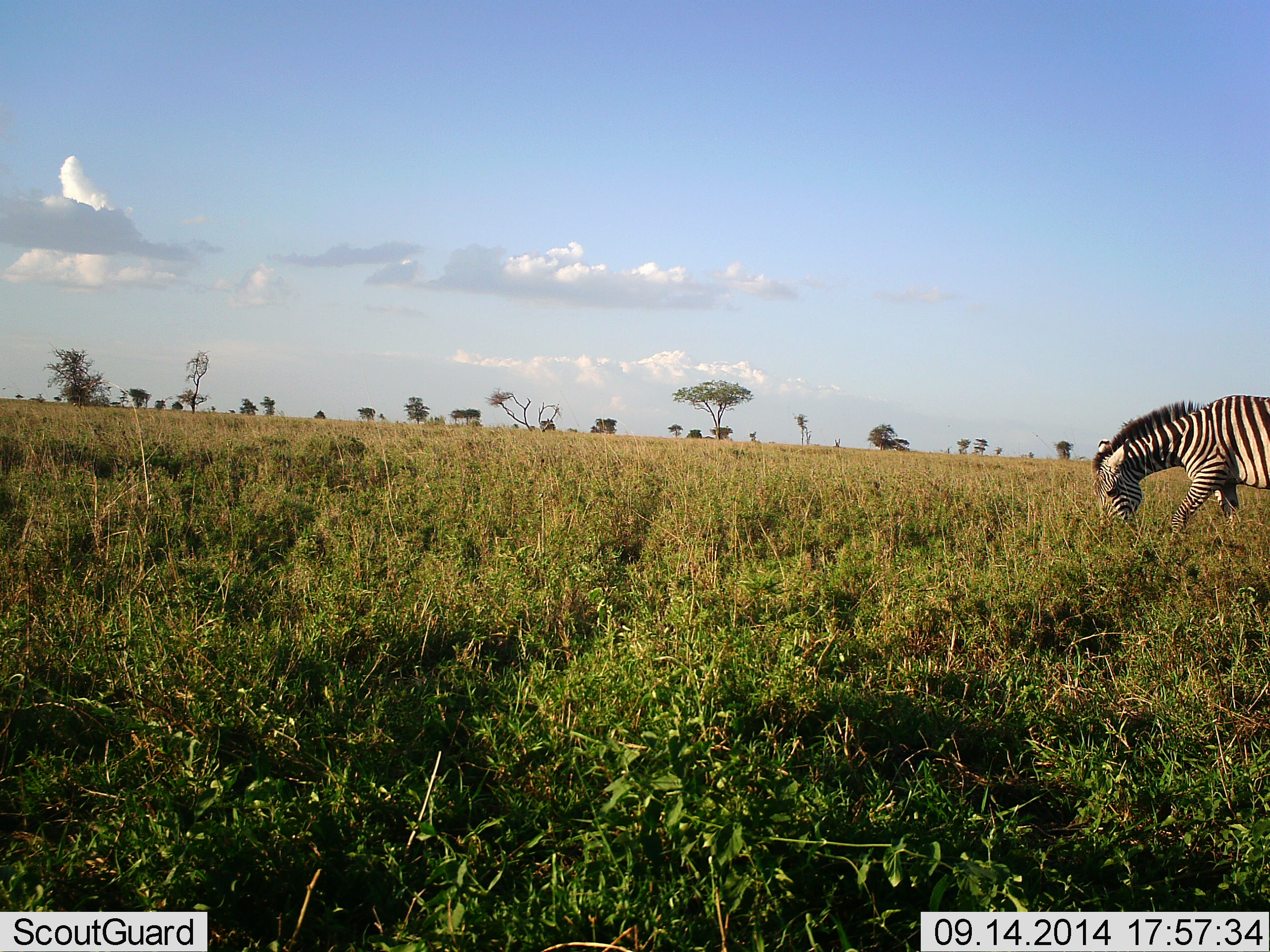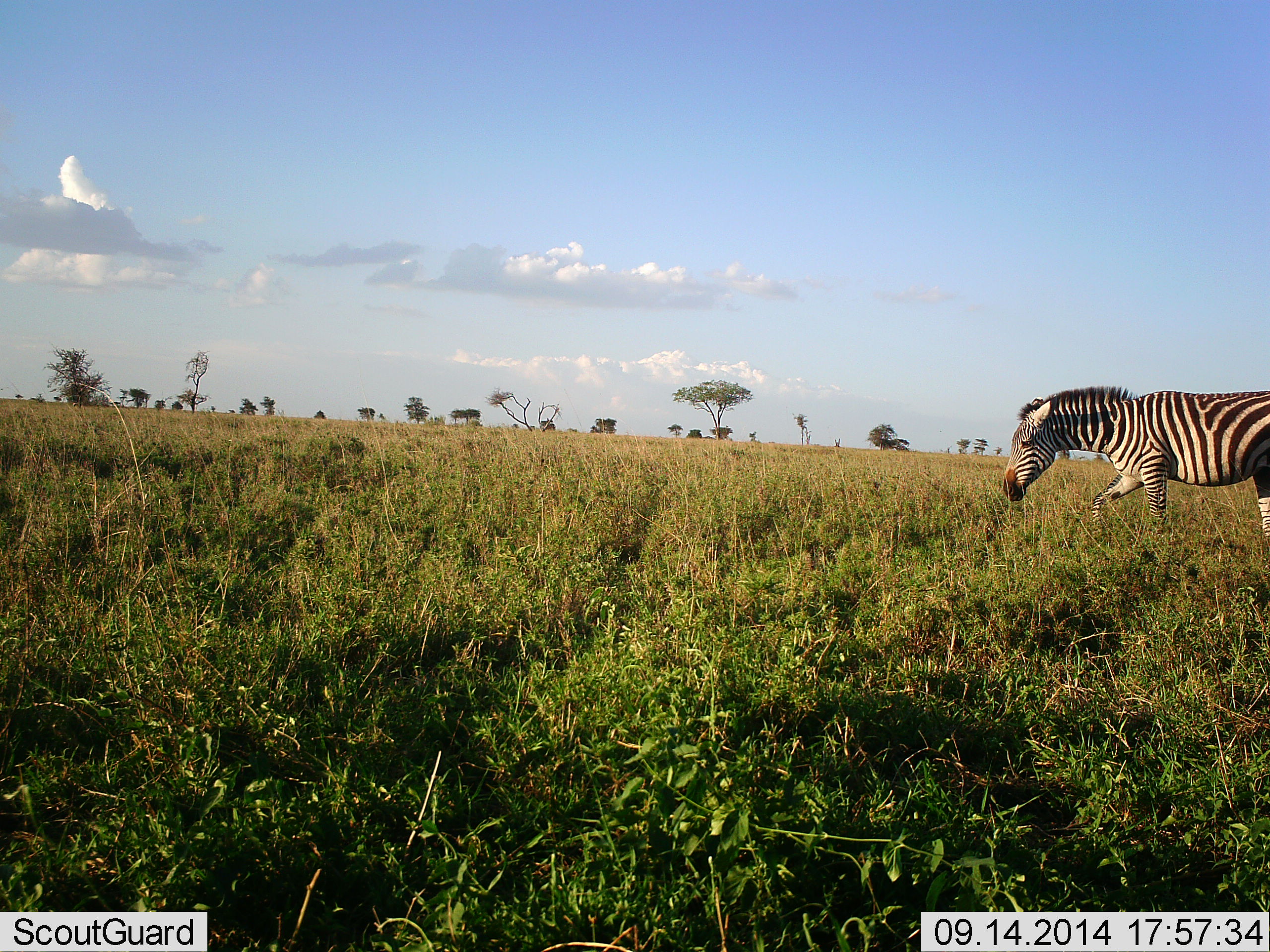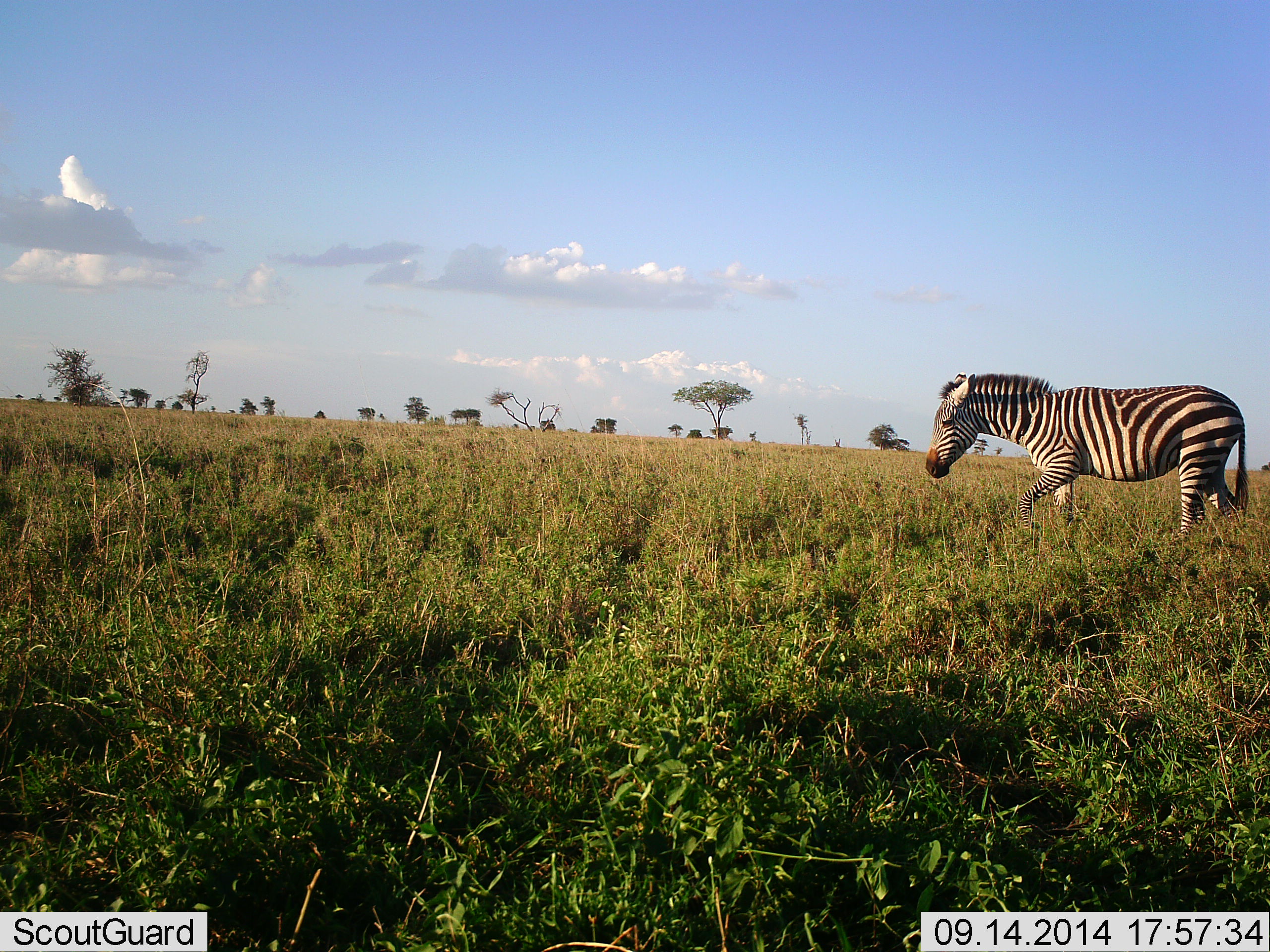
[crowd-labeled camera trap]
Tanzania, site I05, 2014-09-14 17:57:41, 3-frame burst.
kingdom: Animalia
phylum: Chordata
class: Mammalia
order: Perissodactyla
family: Equidae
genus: Equus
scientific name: Equus quagga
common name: plains zebra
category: zebra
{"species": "zebra (plains zebra) (Equus quagga)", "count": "1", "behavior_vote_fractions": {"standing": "0%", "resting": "0%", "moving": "100%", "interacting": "0%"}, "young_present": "0%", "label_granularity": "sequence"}